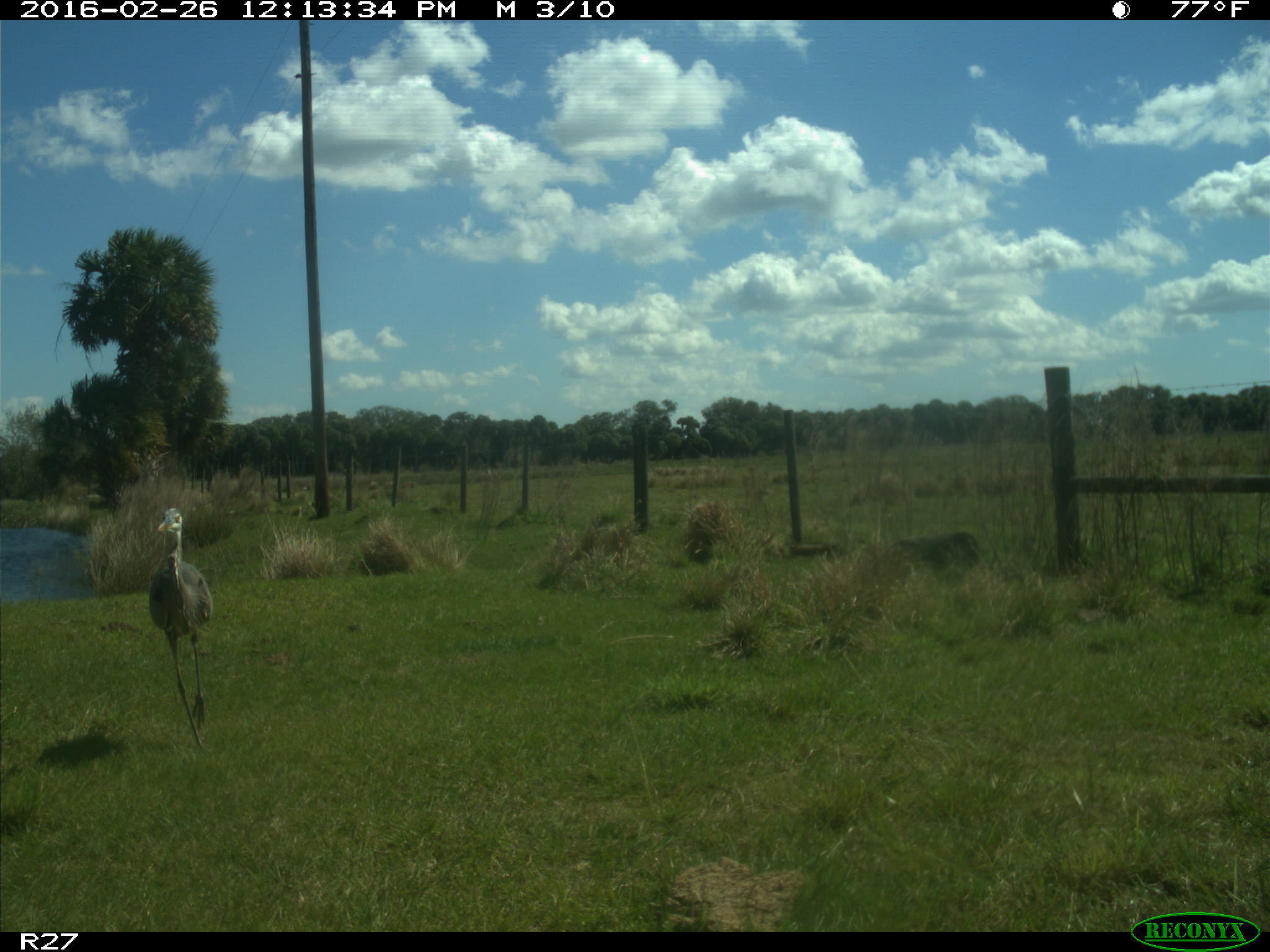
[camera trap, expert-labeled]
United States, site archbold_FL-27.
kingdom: Animalia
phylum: Chordata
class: Aves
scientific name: Aves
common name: birds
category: unidentified bird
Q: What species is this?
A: Unidentified bird (birds) (Aves).